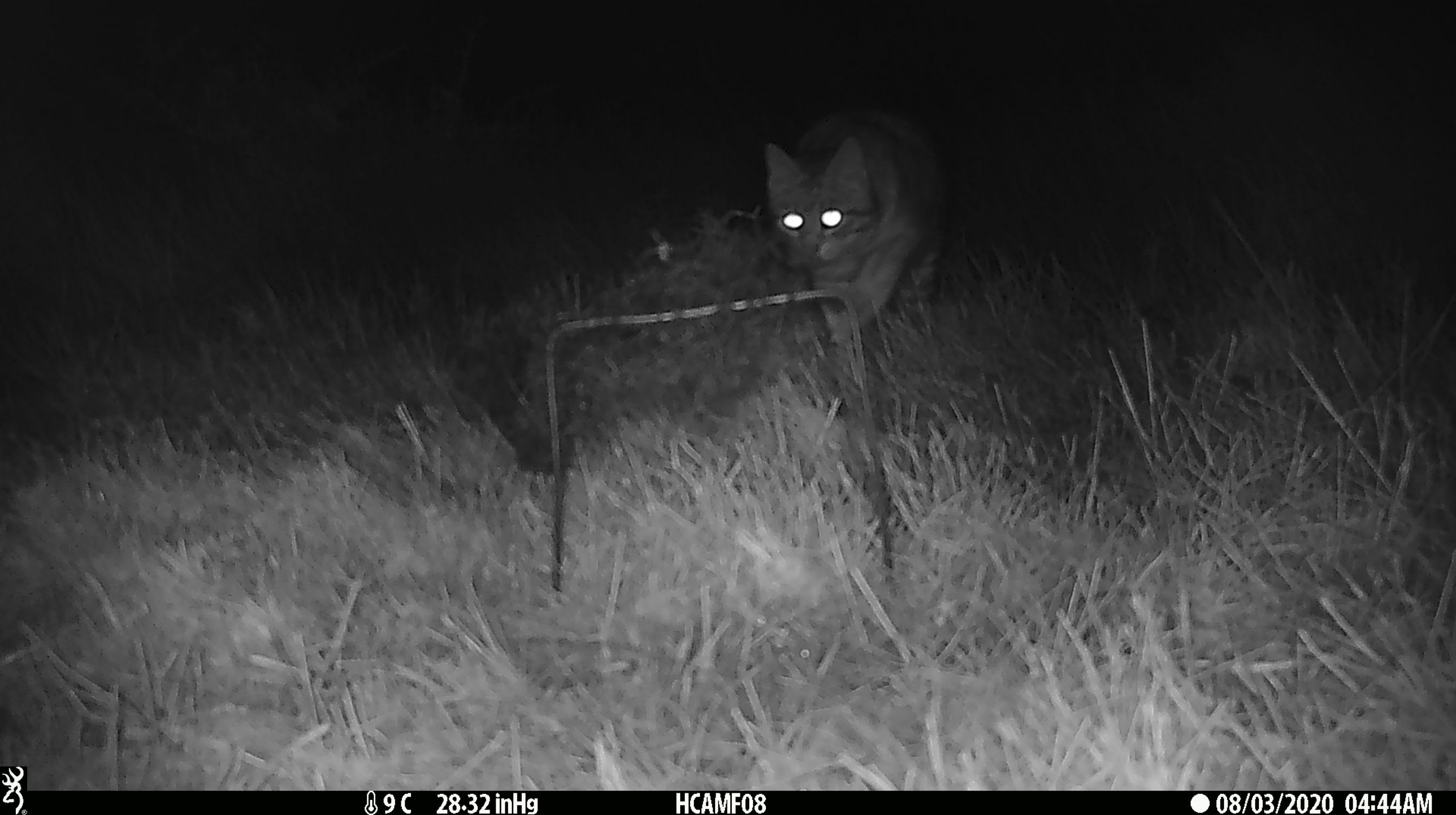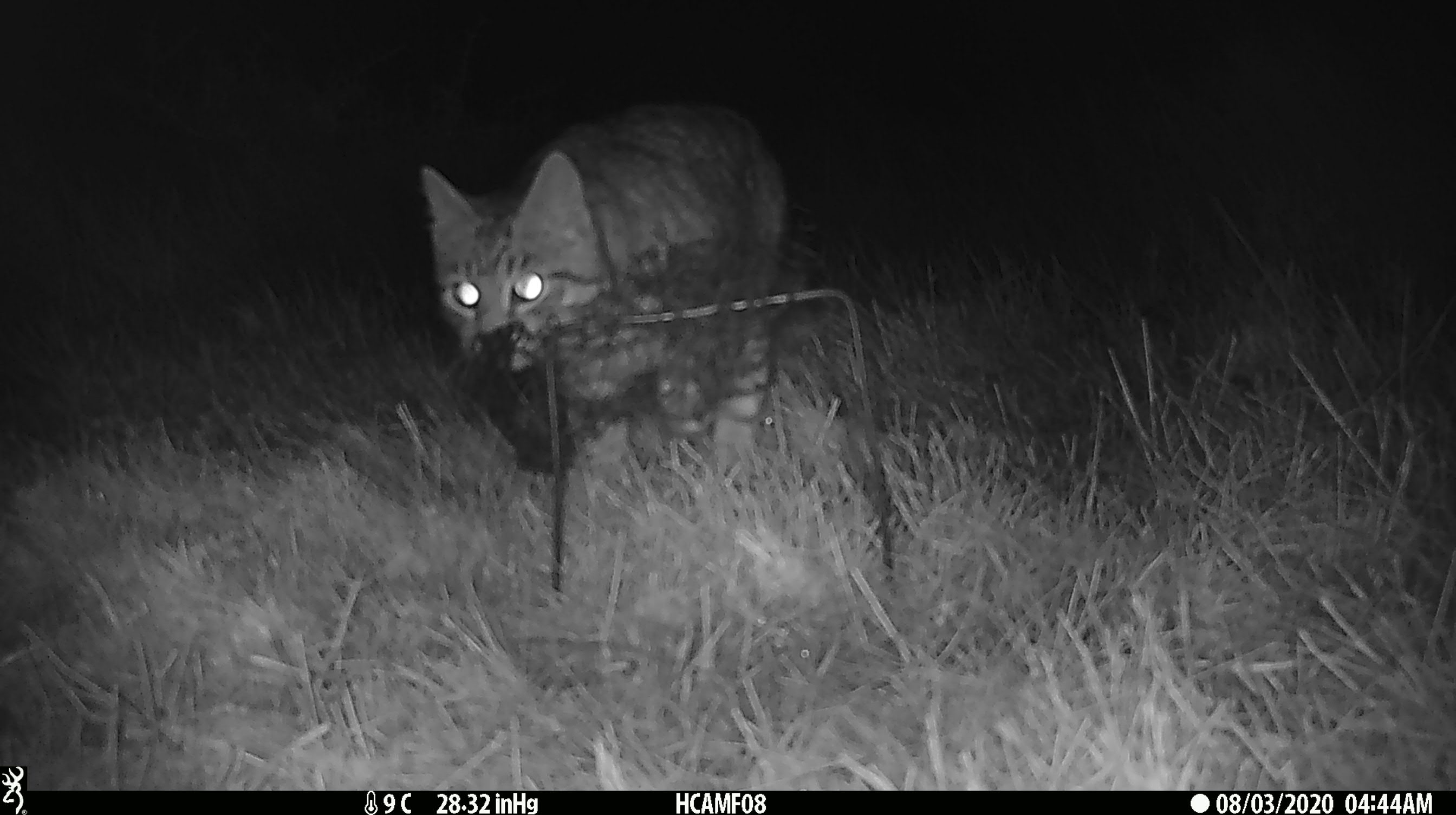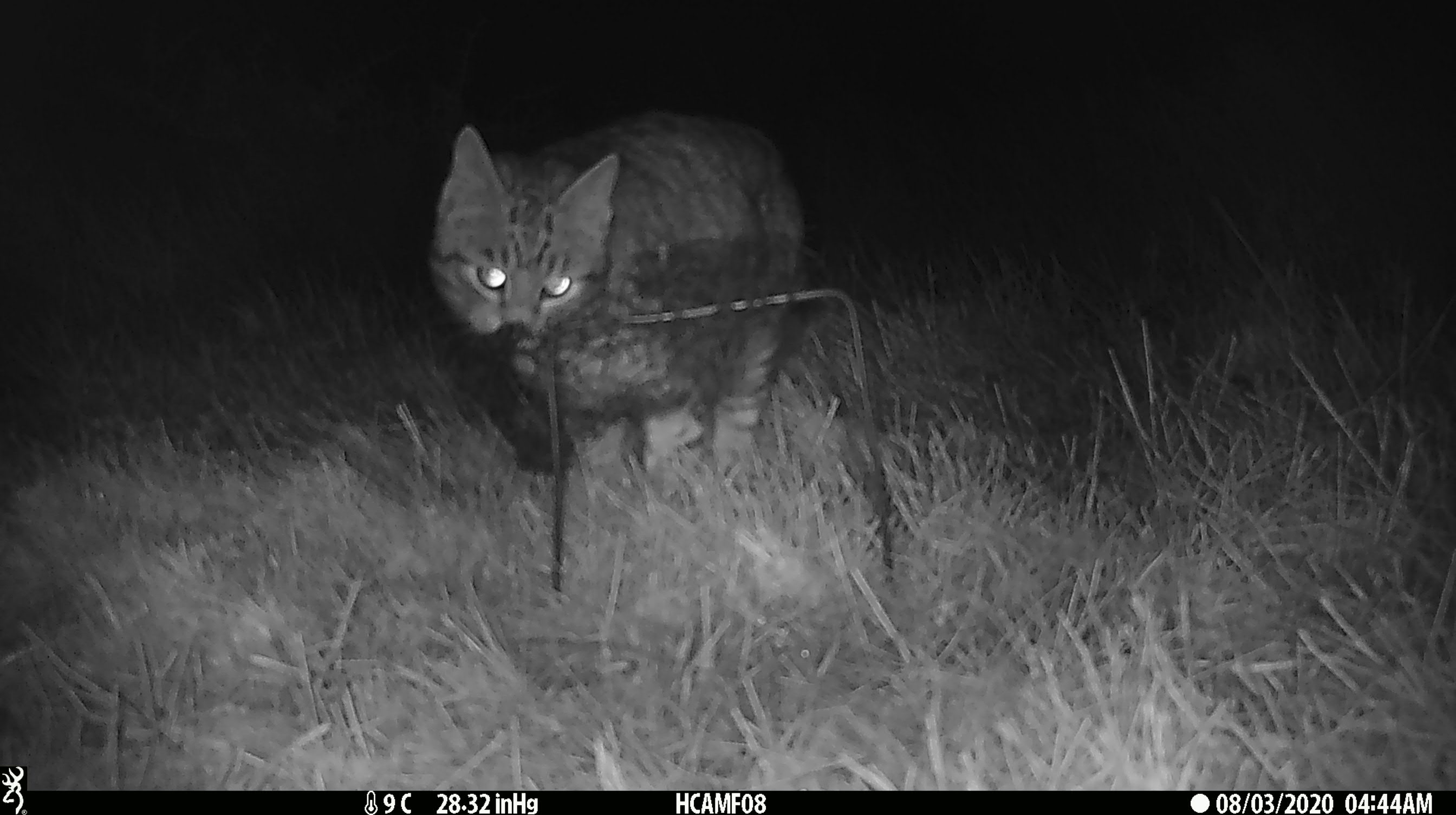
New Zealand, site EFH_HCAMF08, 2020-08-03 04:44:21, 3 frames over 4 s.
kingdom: Animalia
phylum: Chordata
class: Mammalia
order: Carnivora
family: Felidae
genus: Felis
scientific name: Felis catus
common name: domestic cat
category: cat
Cat (domestic cat) (Felis catus).